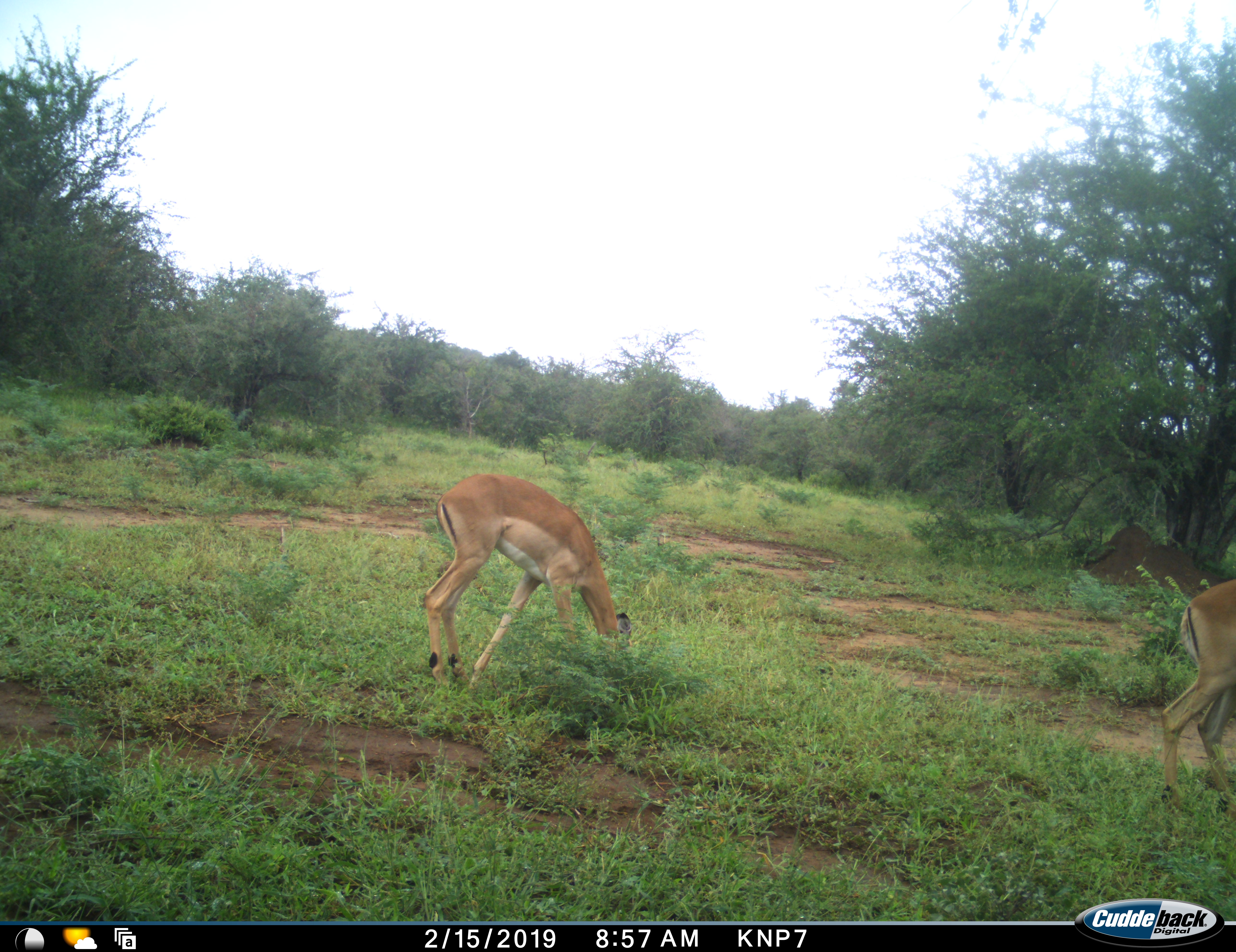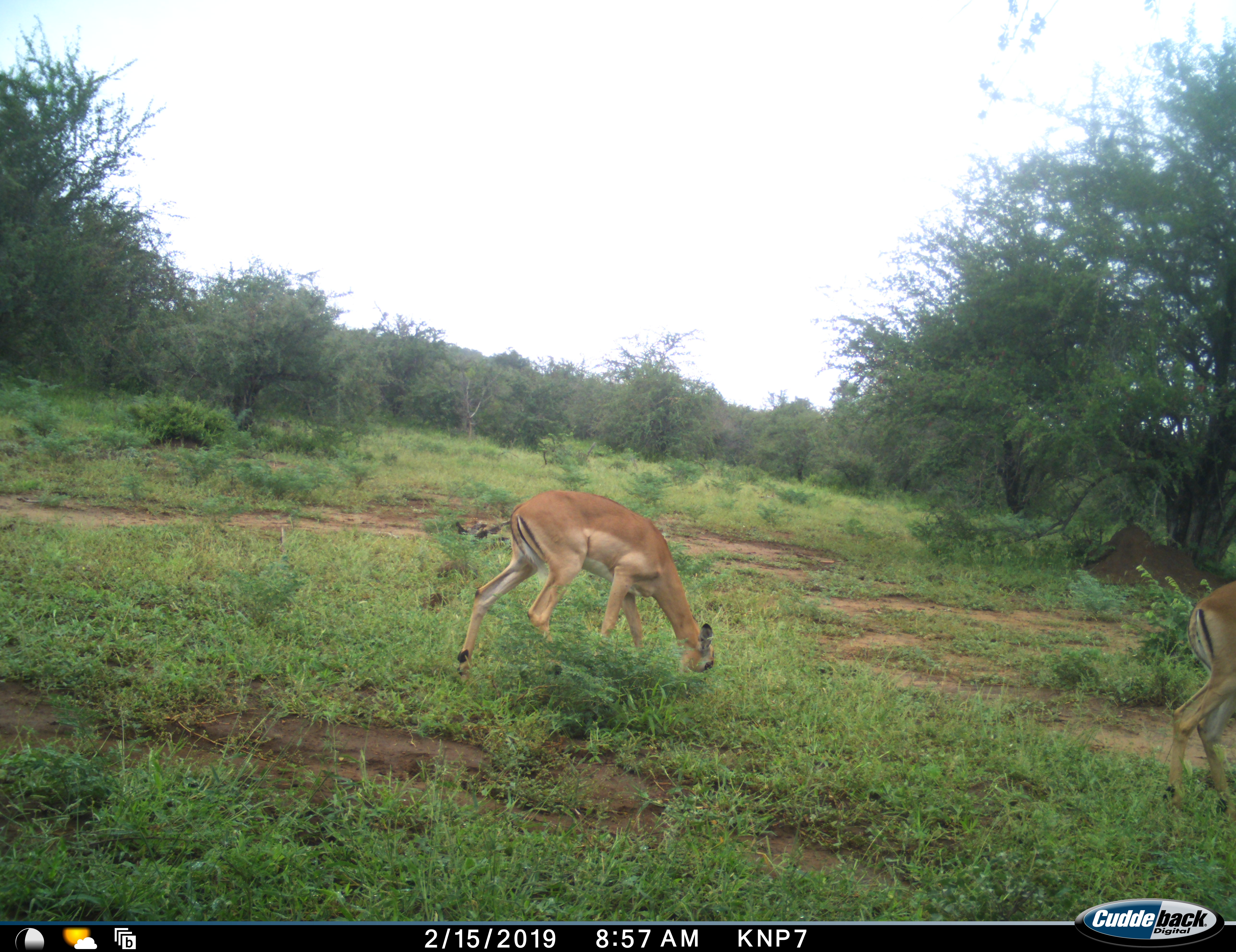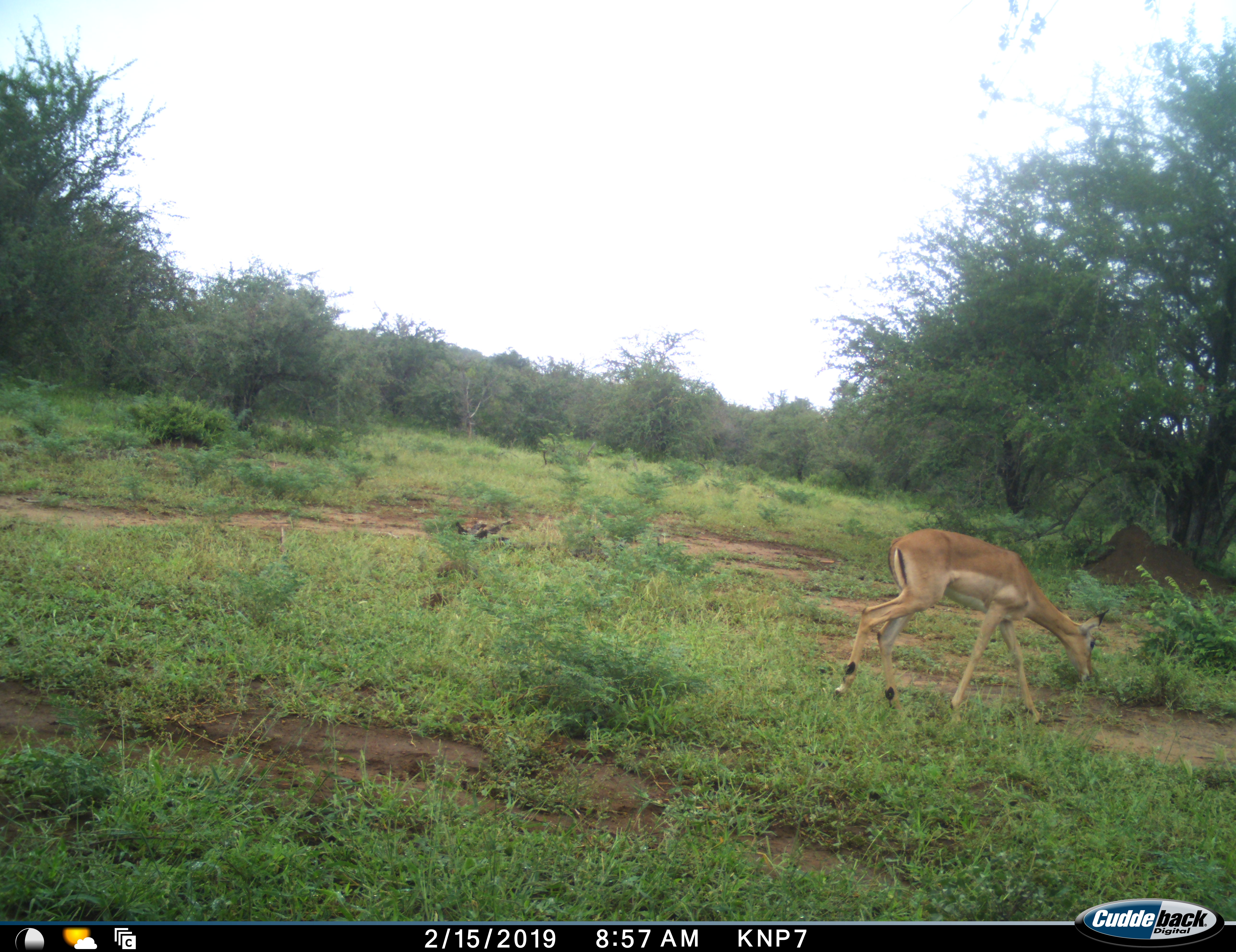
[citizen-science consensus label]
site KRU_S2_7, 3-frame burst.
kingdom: Animalia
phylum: Chordata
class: Mammalia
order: Artiodactyla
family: Bovidae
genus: Aepyceros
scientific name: Aepyceros melampus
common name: impala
Impala (Aepyceros melampus), count 2. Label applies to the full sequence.